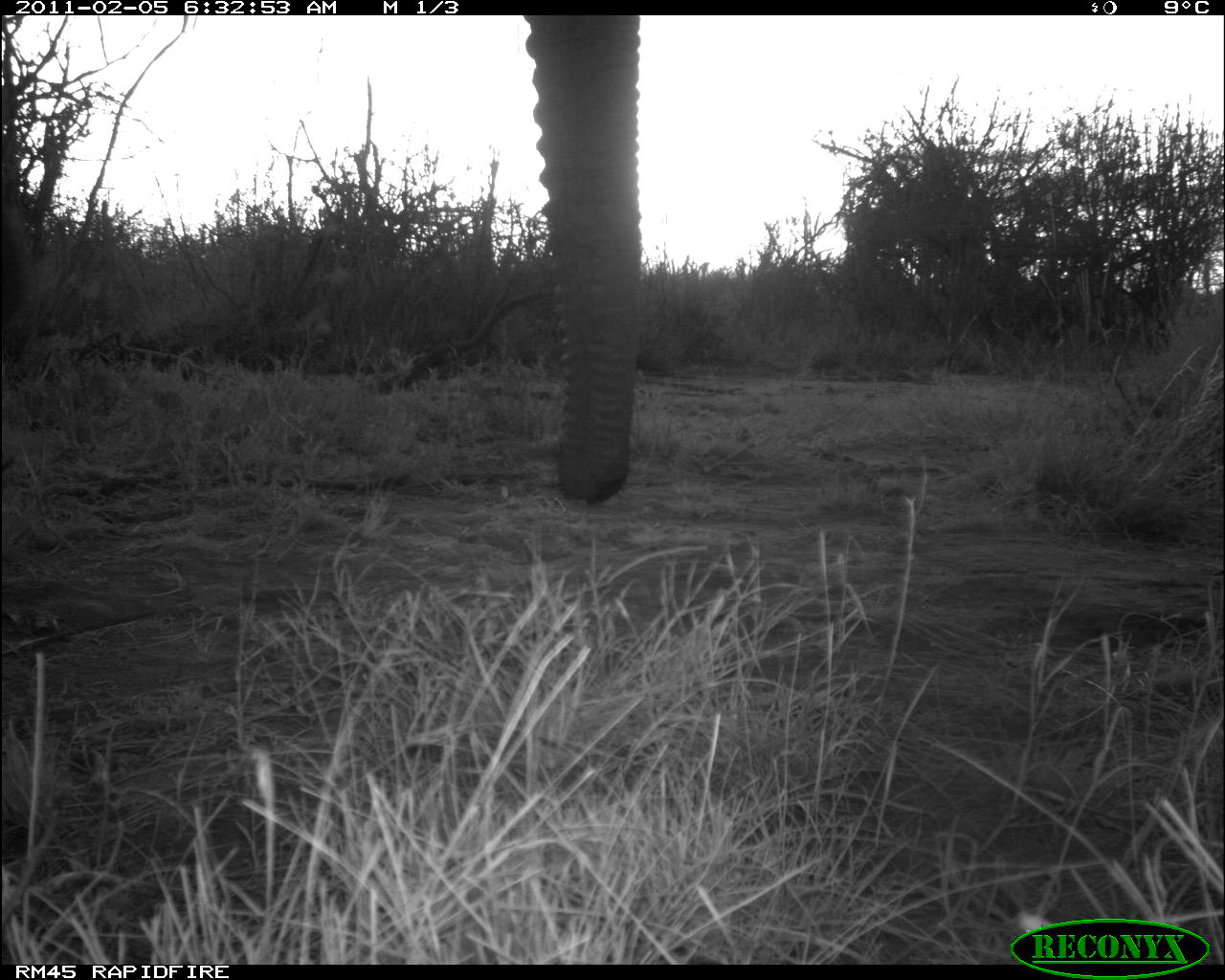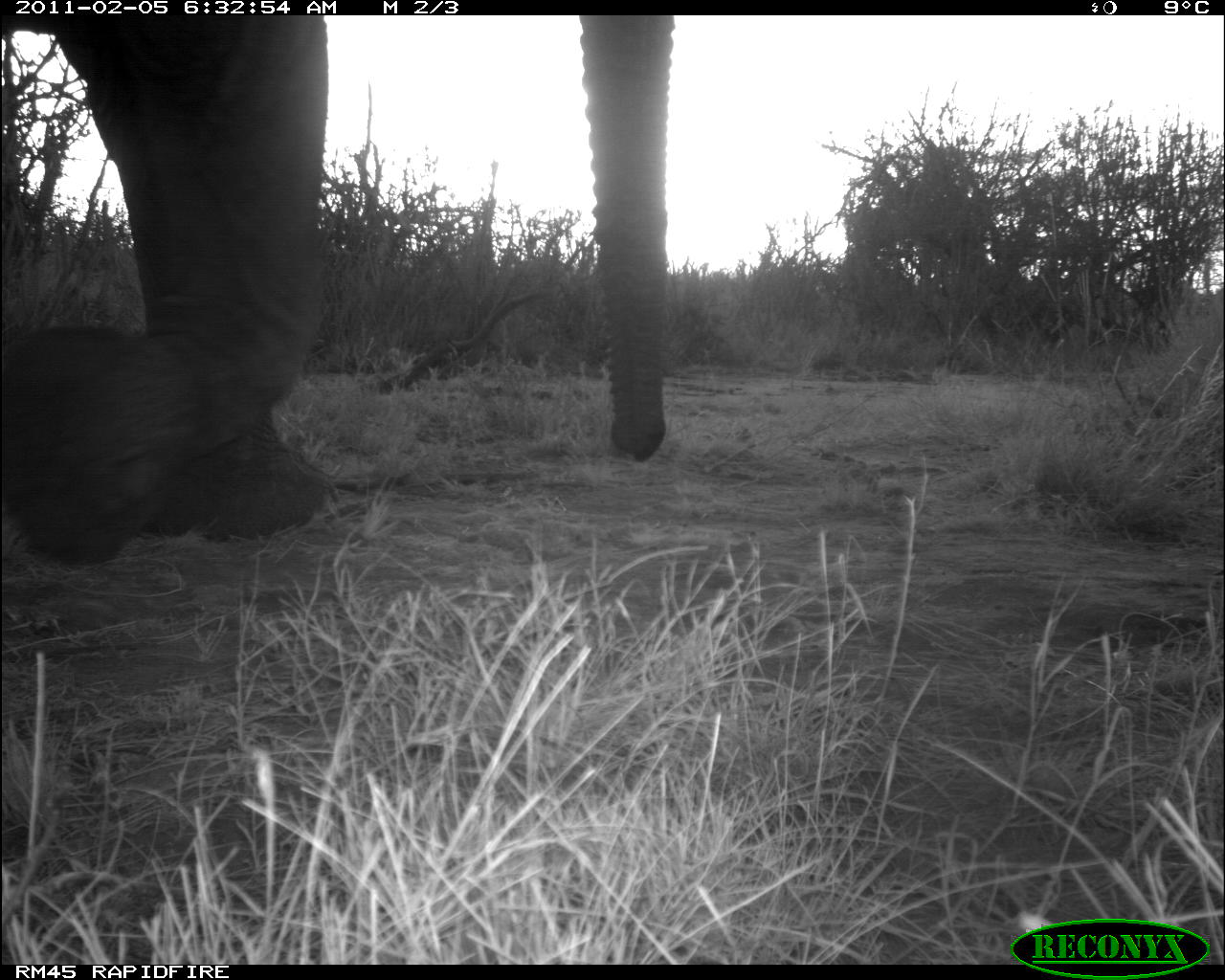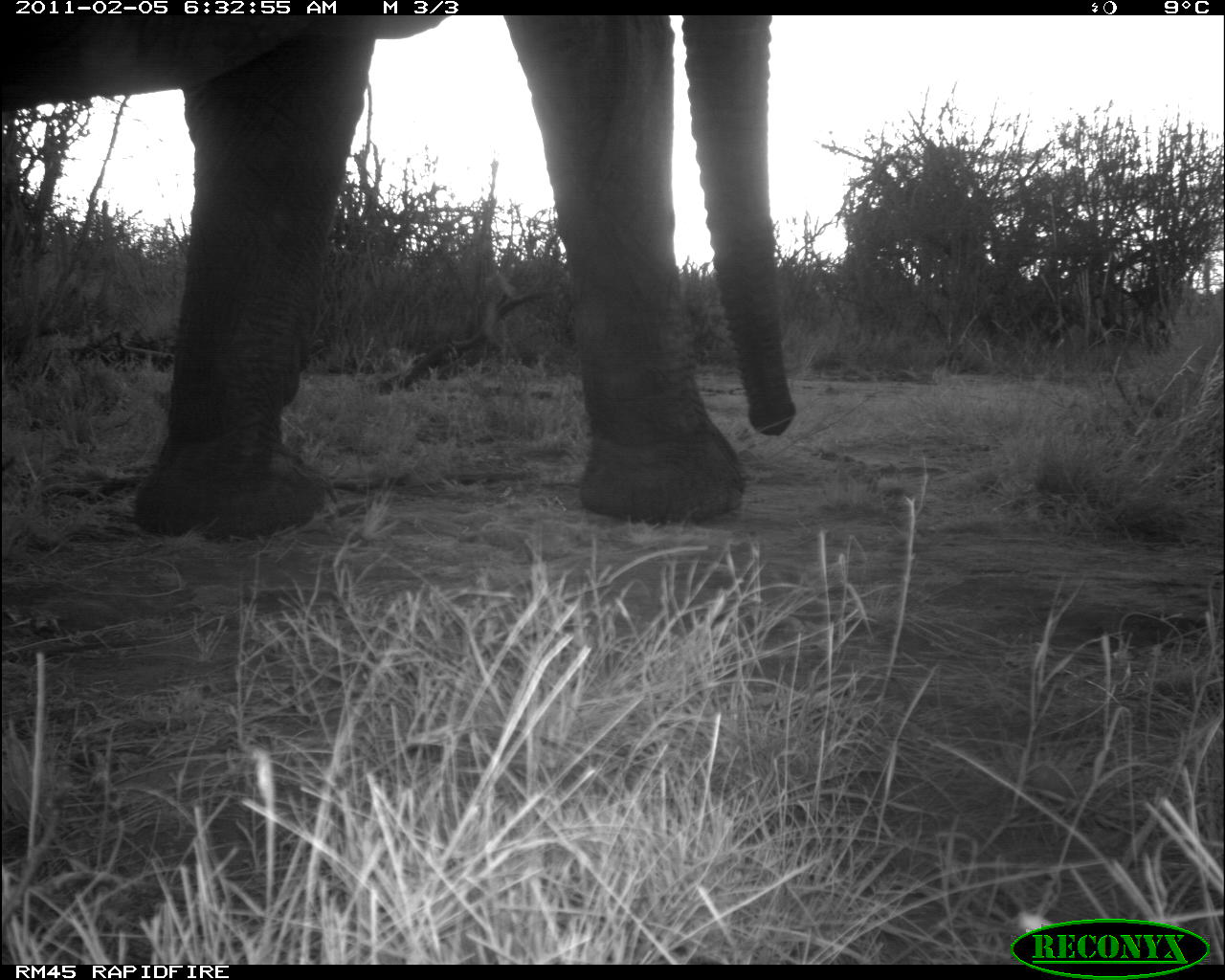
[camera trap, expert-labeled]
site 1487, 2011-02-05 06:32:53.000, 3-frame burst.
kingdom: Animalia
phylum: Chordata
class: Mammalia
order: Proboscidea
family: Elephantidae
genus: Loxodonta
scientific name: Loxodonta africana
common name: african bush elephant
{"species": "Loxodonta africana (african bush elephant)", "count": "1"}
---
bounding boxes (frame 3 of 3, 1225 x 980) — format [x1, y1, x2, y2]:
loxodonta africana: [0, 18, 798, 546]